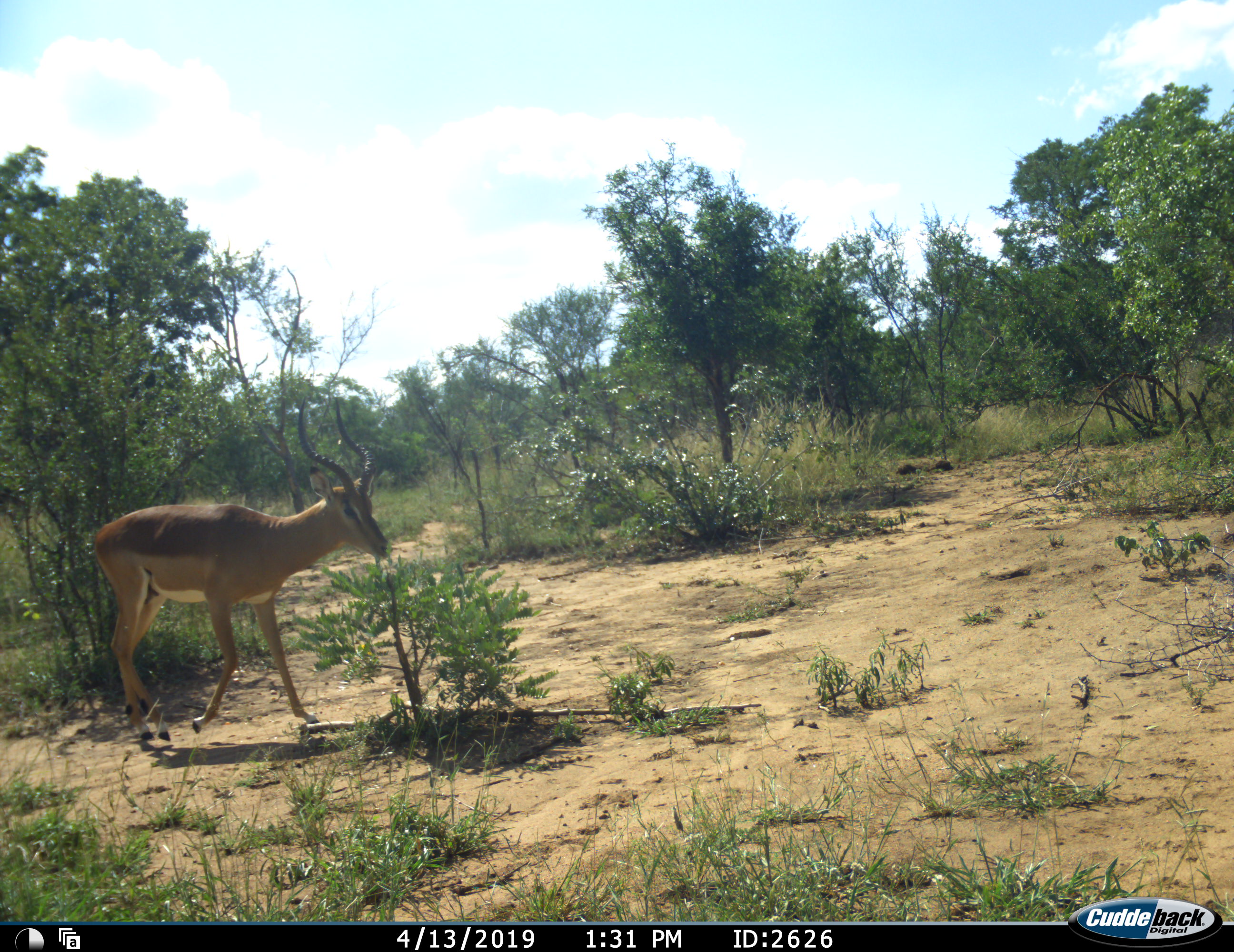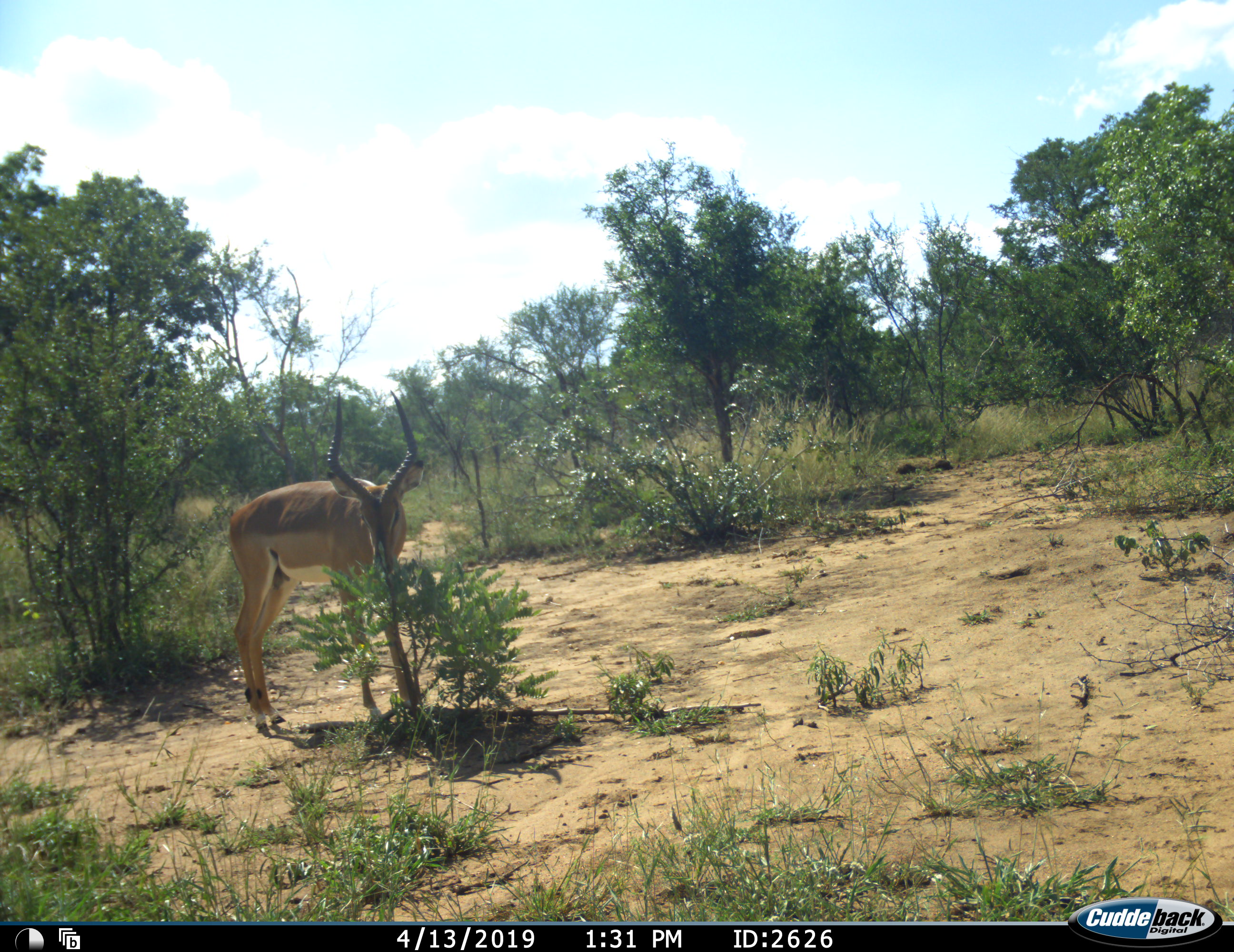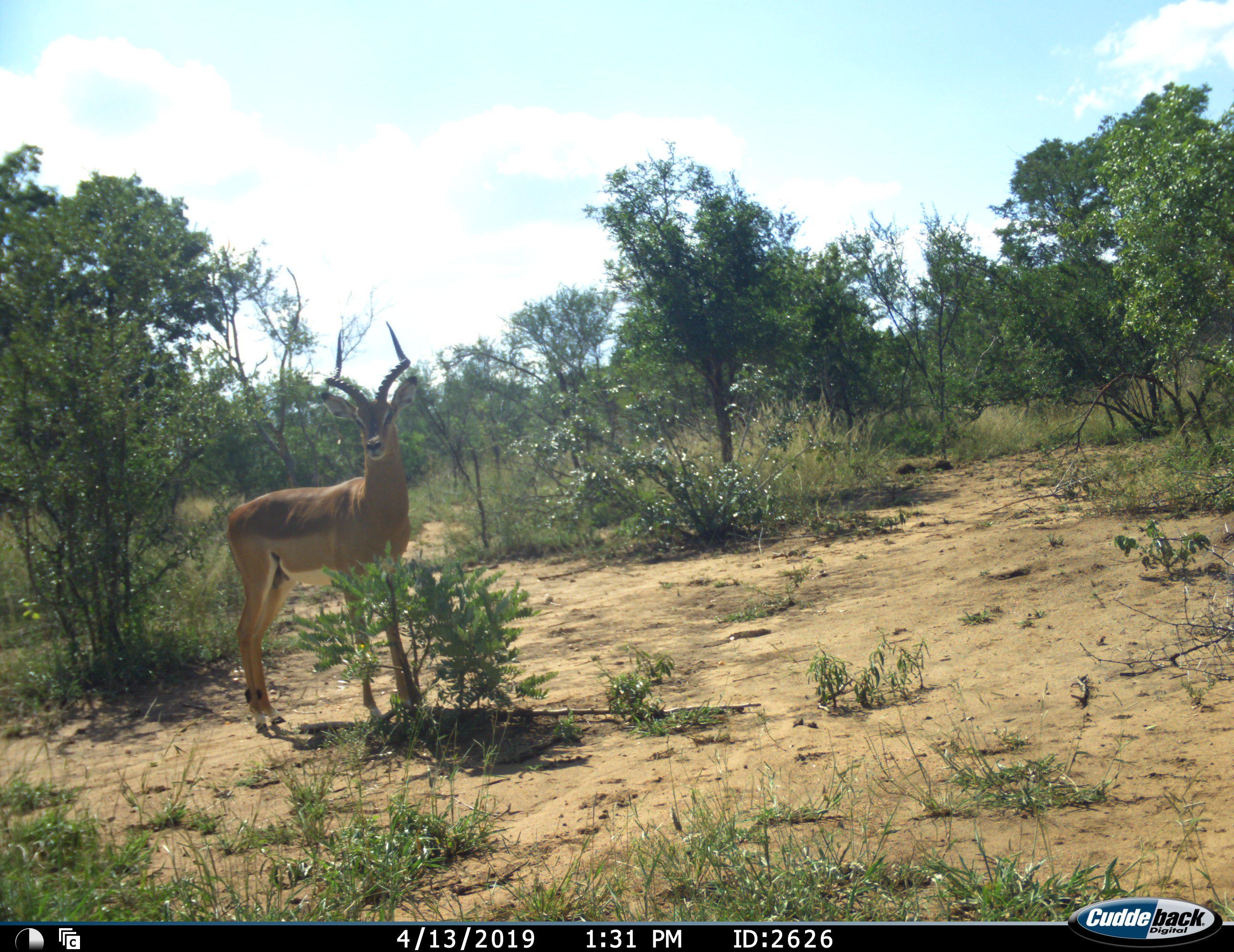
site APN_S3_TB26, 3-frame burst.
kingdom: Animalia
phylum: Chordata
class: Mammalia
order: Artiodactyla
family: Bovidae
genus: Aepyceros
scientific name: Aepyceros melampus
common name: impala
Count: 1.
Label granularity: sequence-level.